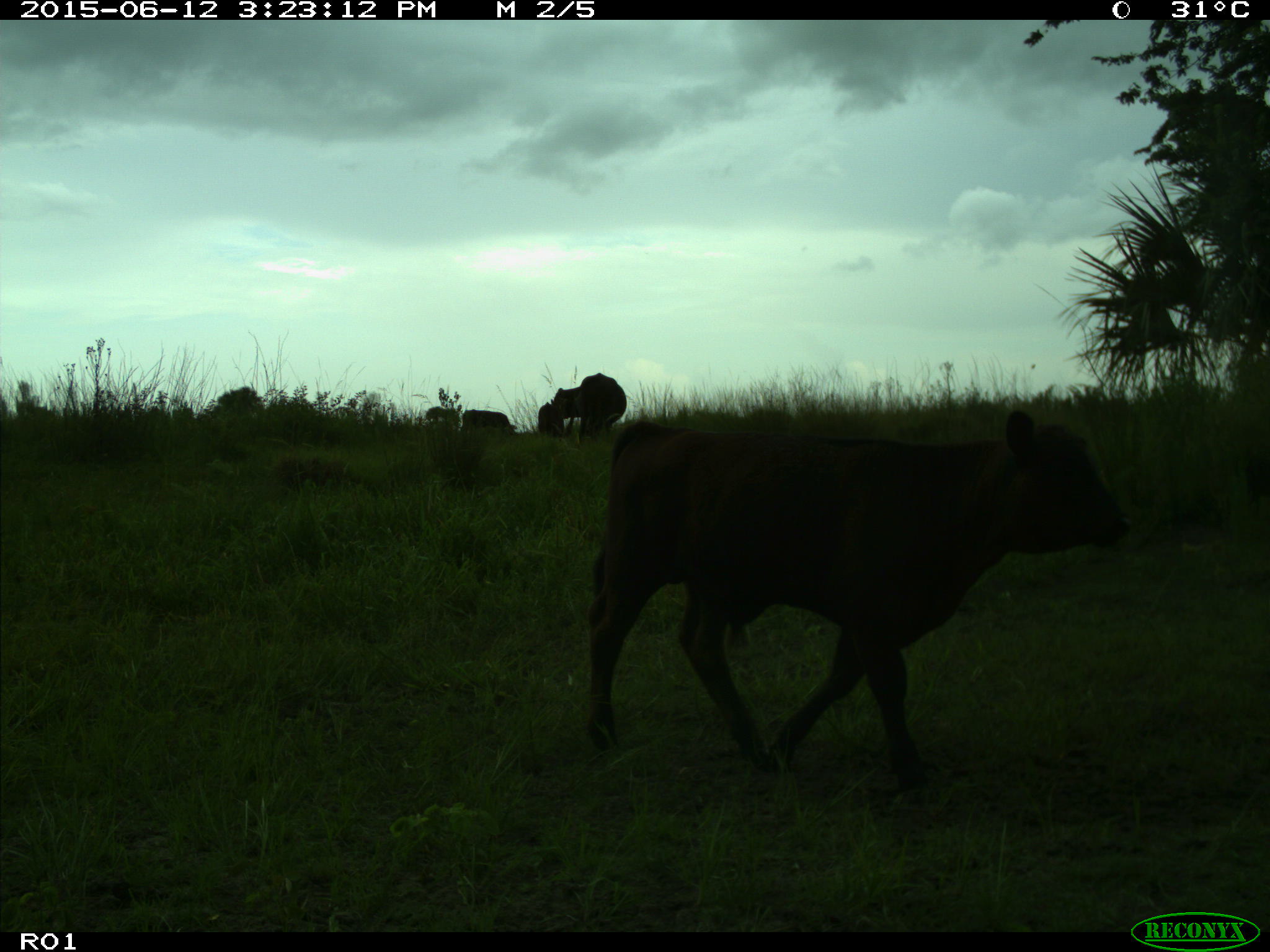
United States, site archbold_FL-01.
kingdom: Animalia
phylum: Chordata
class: Mammalia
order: Artiodactyla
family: Bovidae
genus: Bos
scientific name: Bos taurus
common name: domestic cow